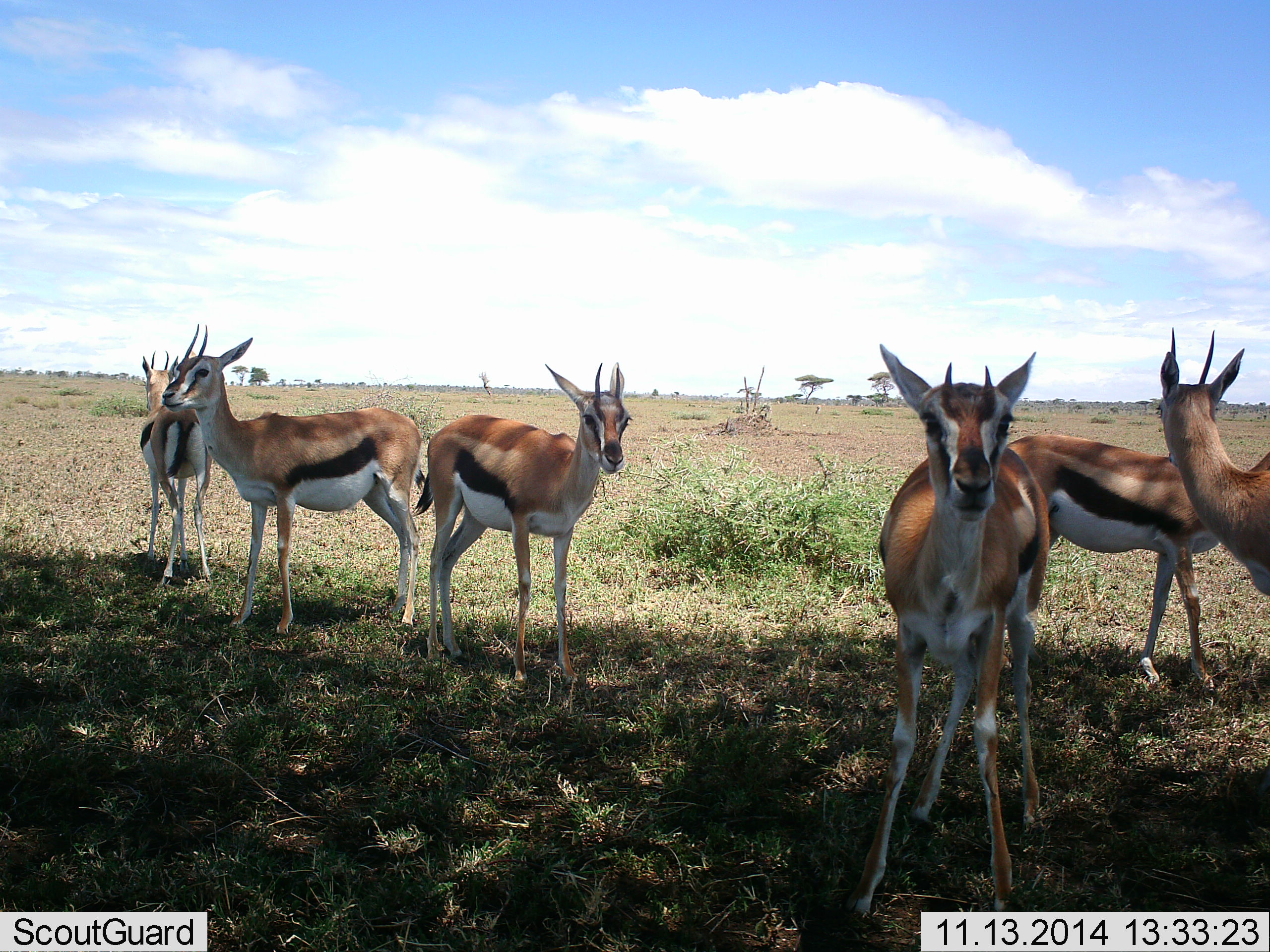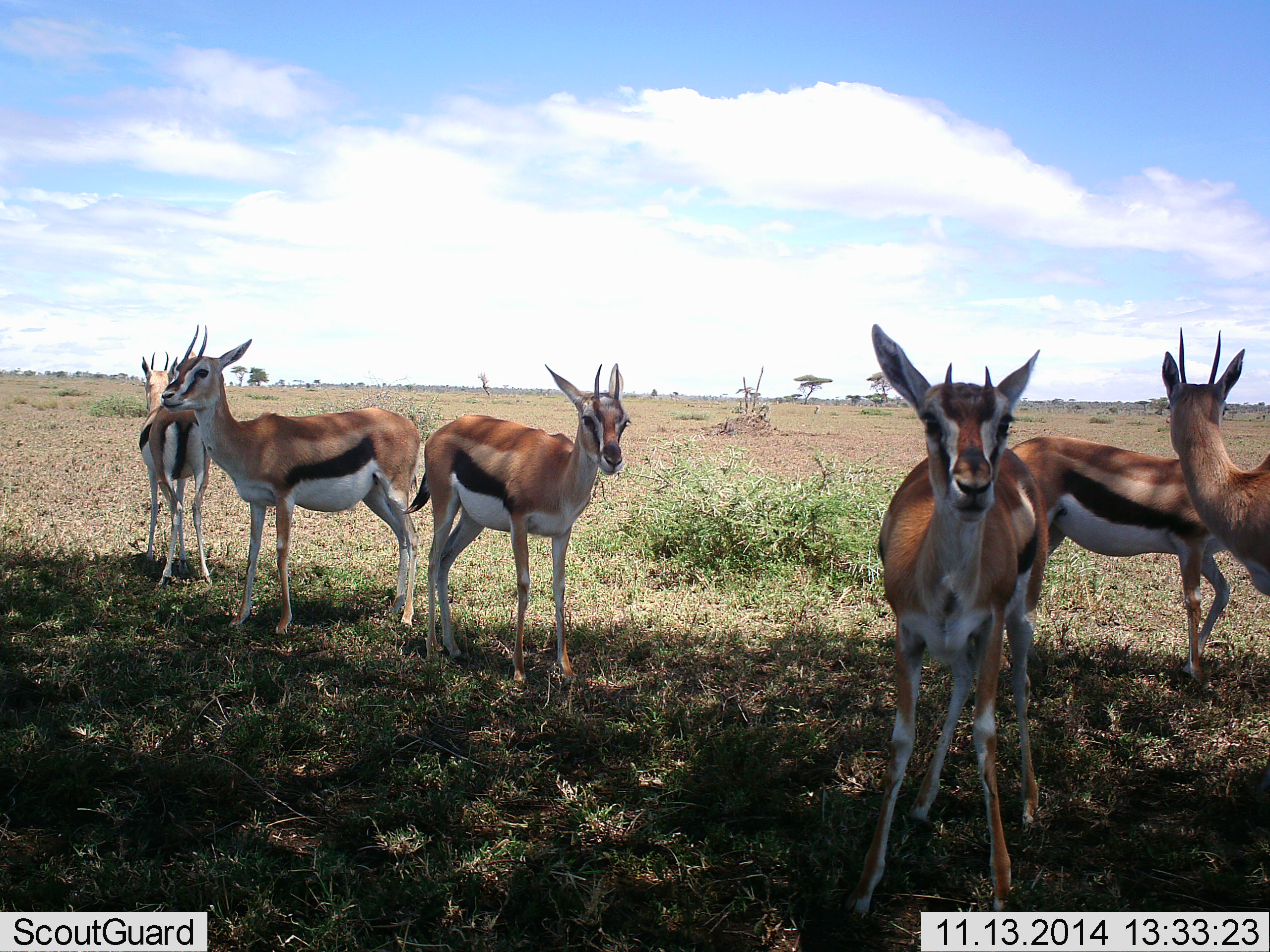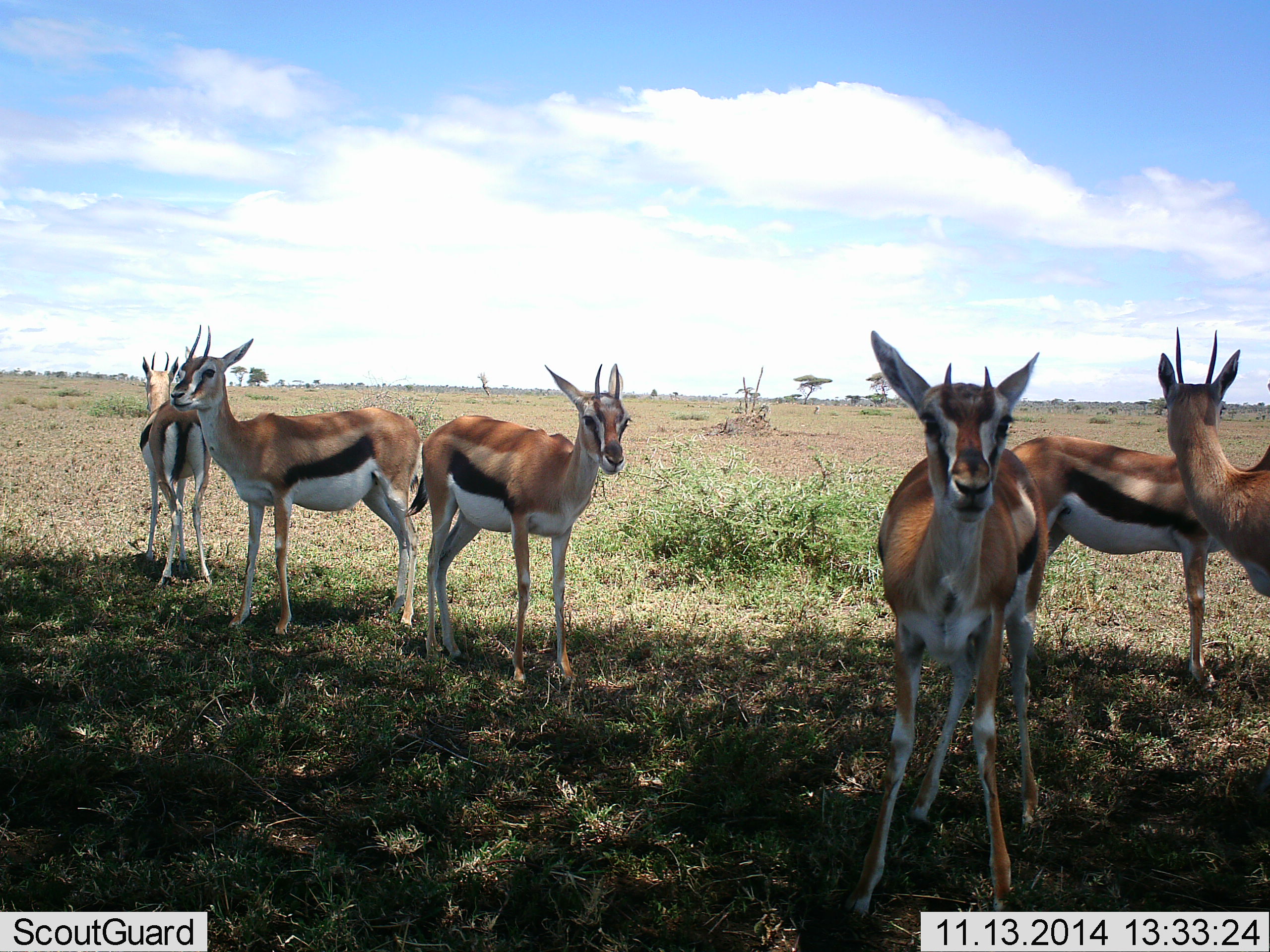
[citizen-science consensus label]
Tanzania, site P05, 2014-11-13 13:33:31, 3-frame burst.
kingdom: Animalia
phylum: Chordata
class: Mammalia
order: Artiodactyla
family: Bovidae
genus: Eudorcas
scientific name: Eudorcas thomsonii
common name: thomson's gazelle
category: gazellethomsons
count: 6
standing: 100%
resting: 10%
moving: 10%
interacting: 0%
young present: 0%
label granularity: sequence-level